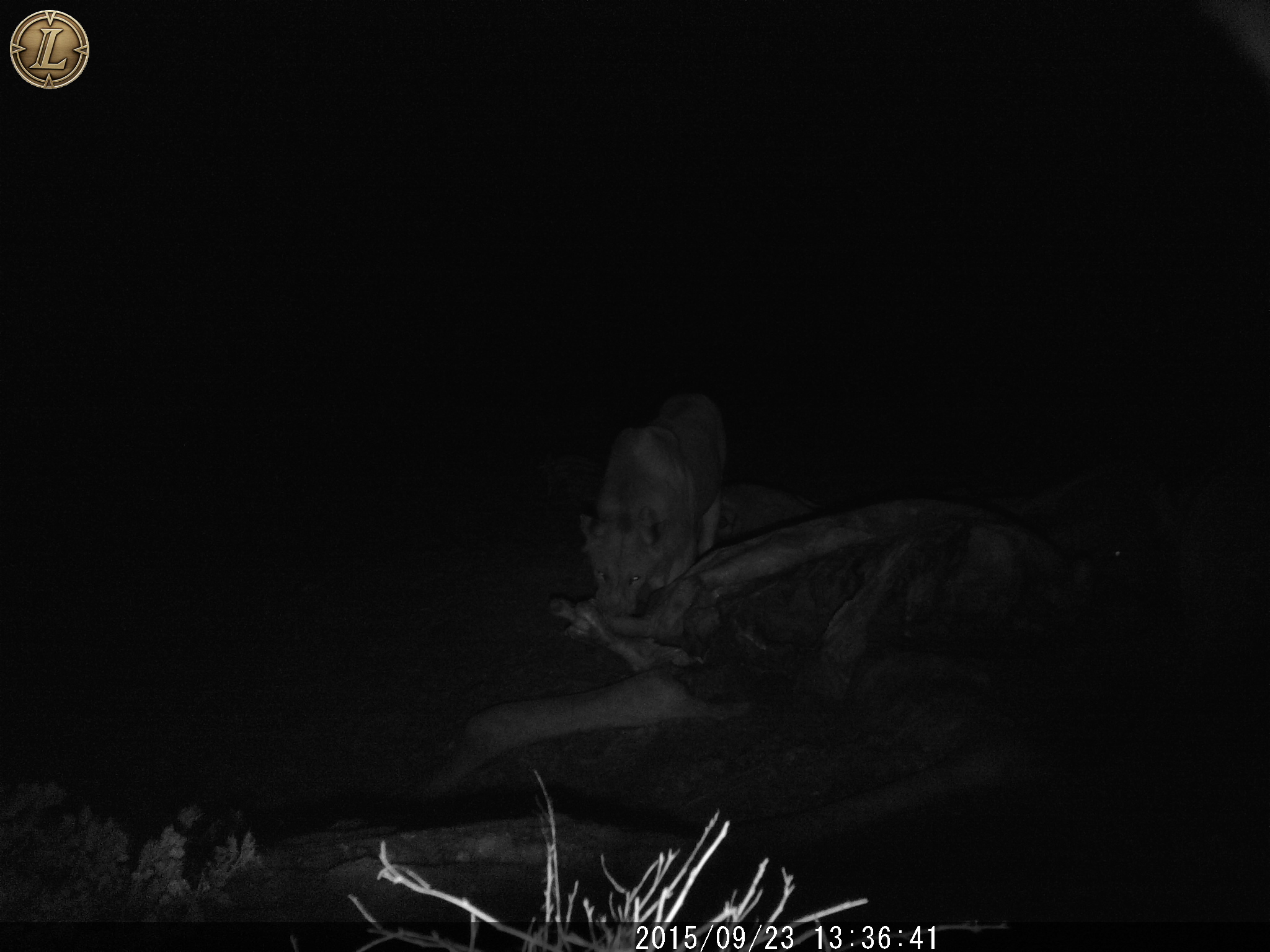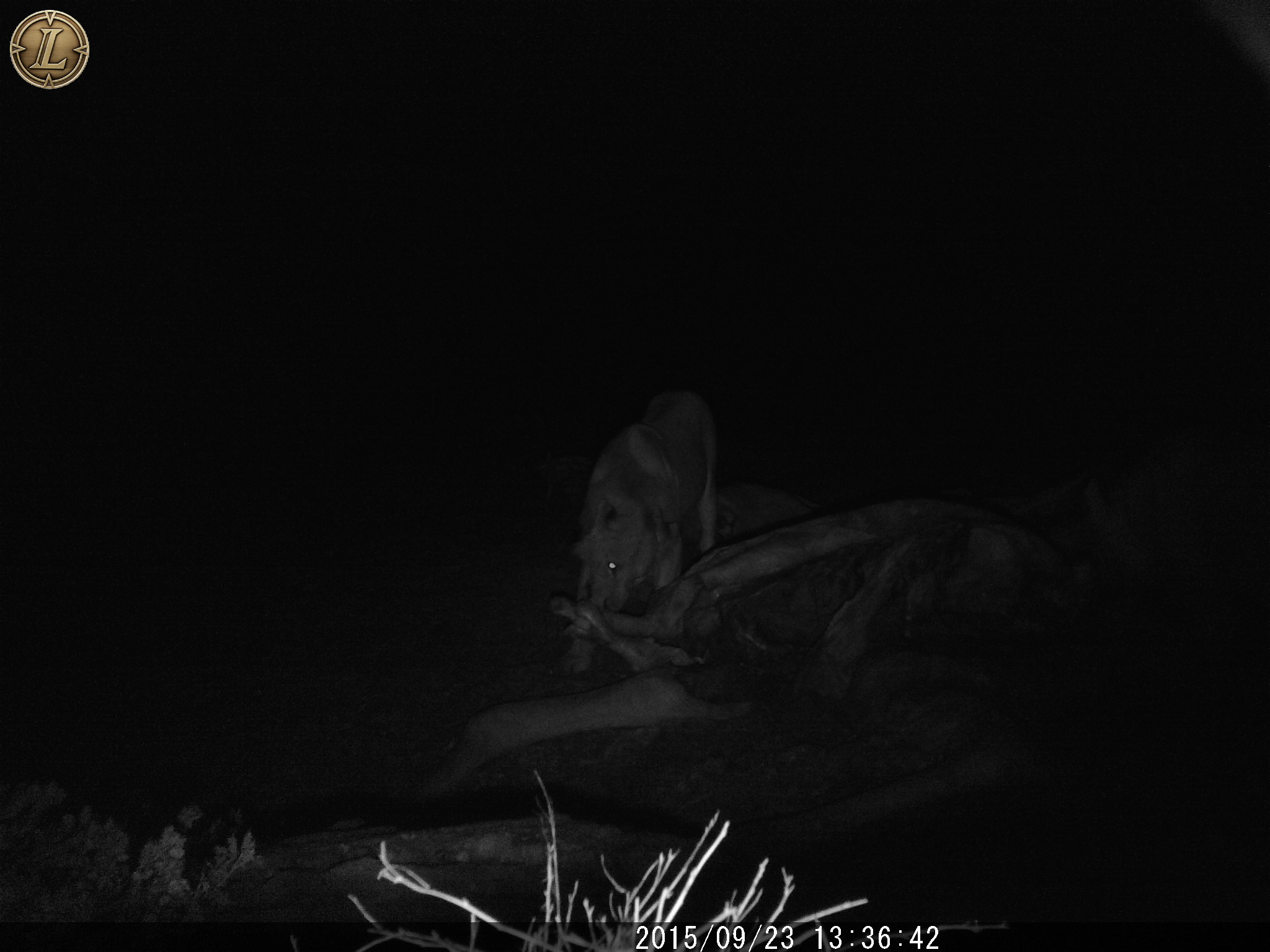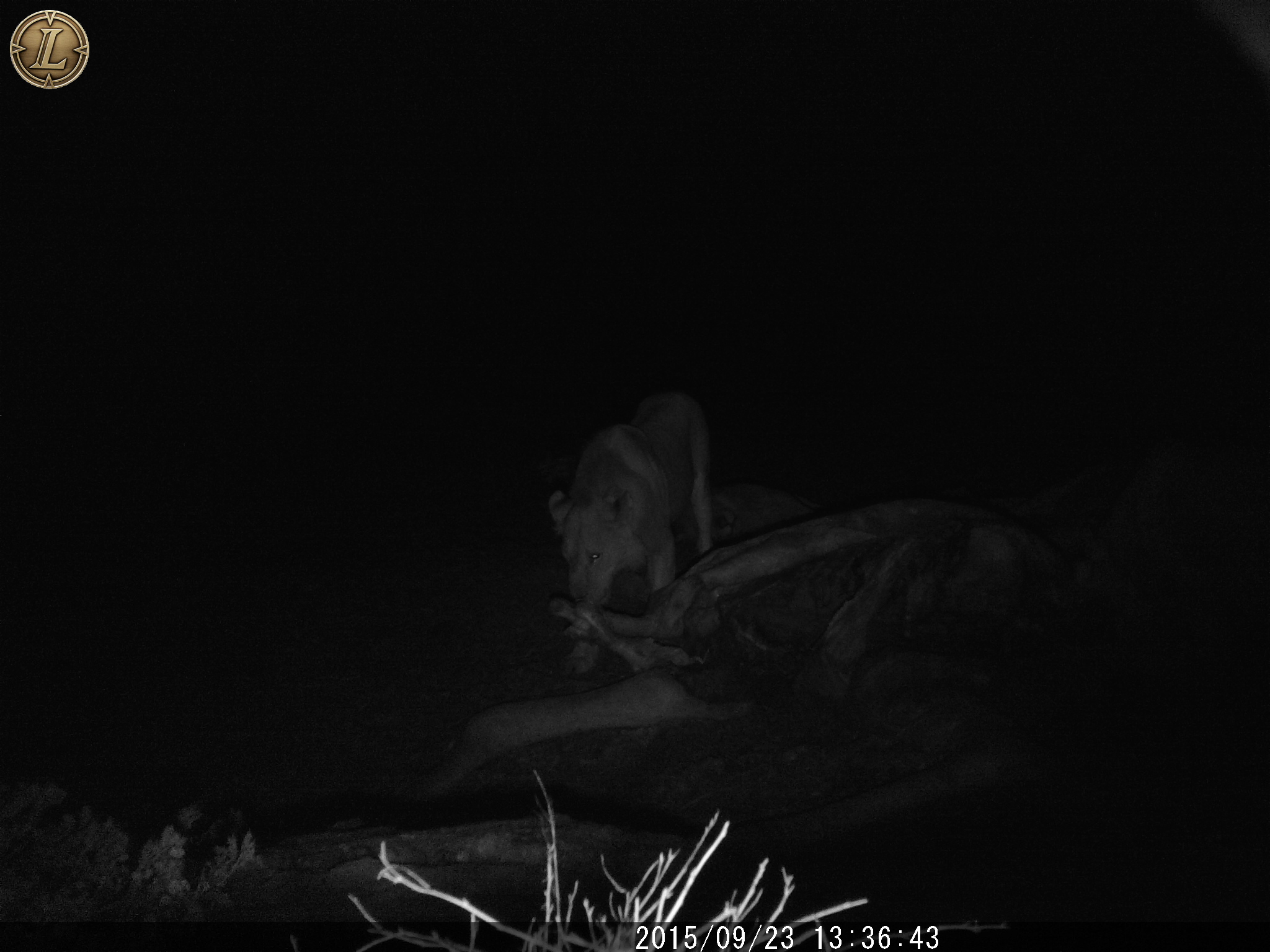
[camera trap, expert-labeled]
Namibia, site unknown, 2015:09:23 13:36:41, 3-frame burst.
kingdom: Animalia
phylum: Chordata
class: Mammalia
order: Carnivora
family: Felidae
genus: Panthera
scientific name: Panthera leo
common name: lion